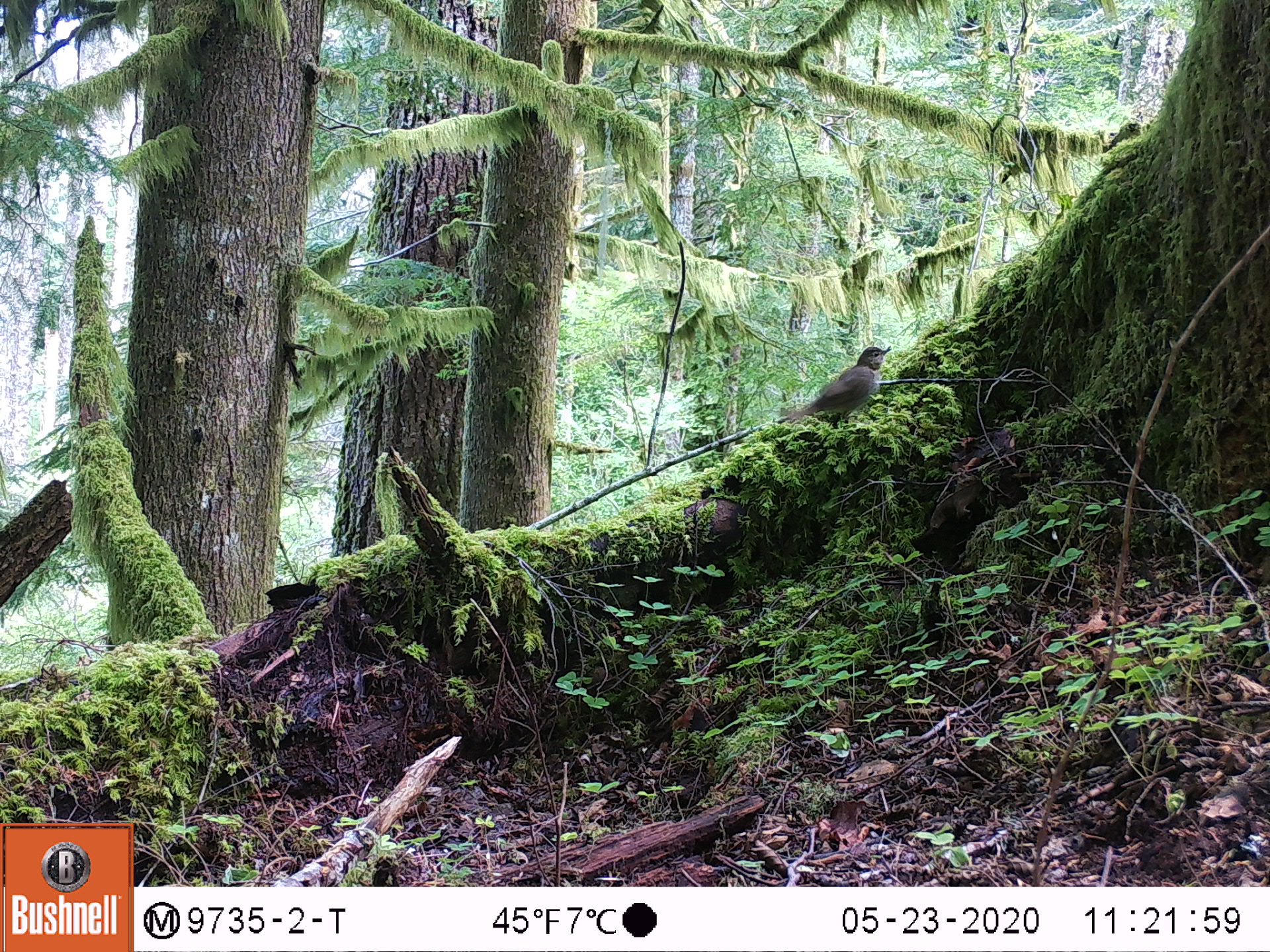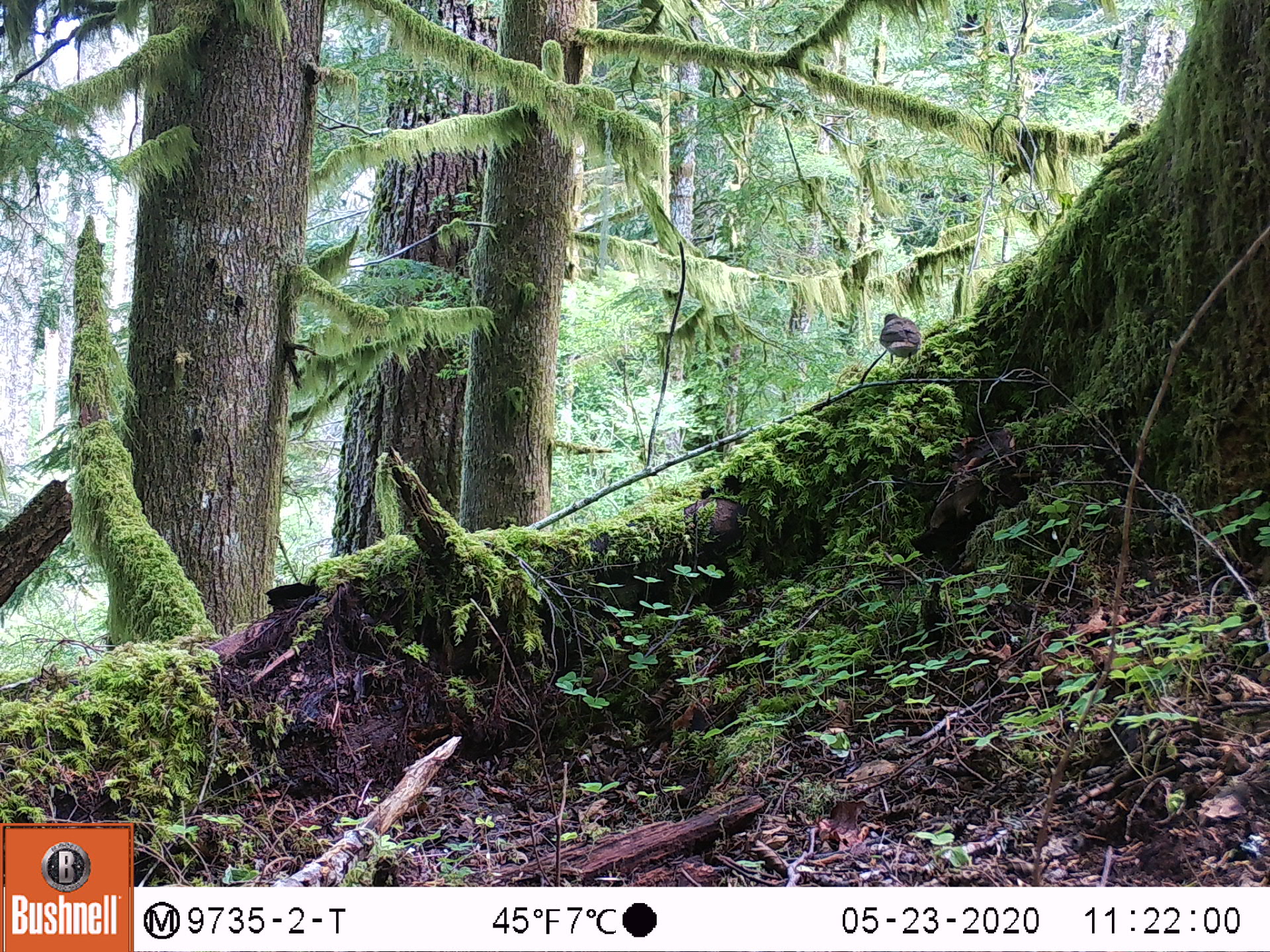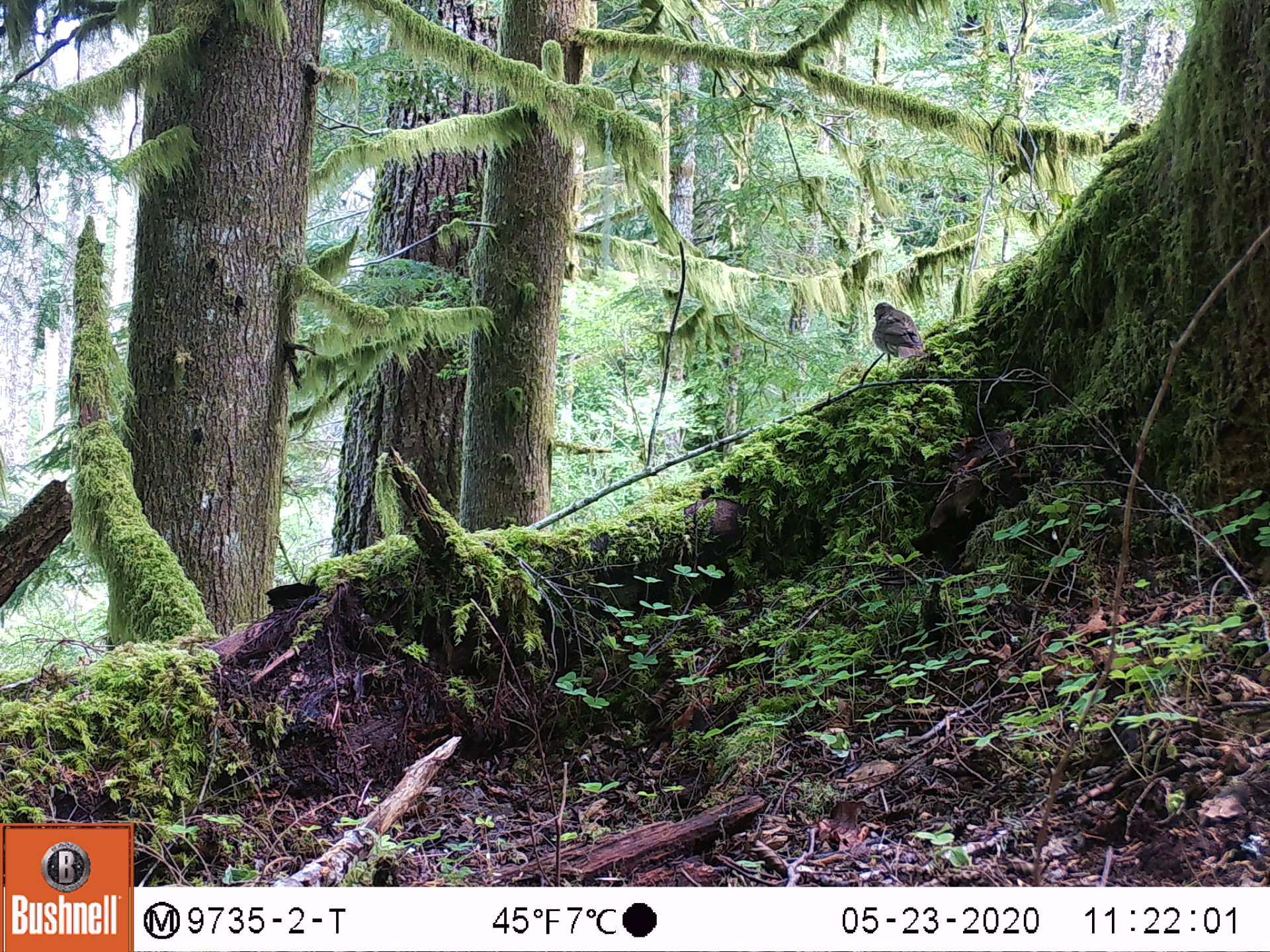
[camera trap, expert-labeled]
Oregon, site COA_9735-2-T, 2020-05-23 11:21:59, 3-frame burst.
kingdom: Animalia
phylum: Chordata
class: Aves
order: Passeriformes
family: Turdidae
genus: Catharus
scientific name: Catharus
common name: brown thrushes and nightingale-thrushes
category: catharus species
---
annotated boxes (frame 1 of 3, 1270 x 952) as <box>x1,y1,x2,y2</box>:
catharus species: <box>771,333,909,447</box>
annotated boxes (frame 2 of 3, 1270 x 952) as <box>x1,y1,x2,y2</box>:
catharus species: <box>875,305,931,373</box>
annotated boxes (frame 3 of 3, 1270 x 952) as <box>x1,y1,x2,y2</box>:
catharus species: <box>864,296,947,384</box>